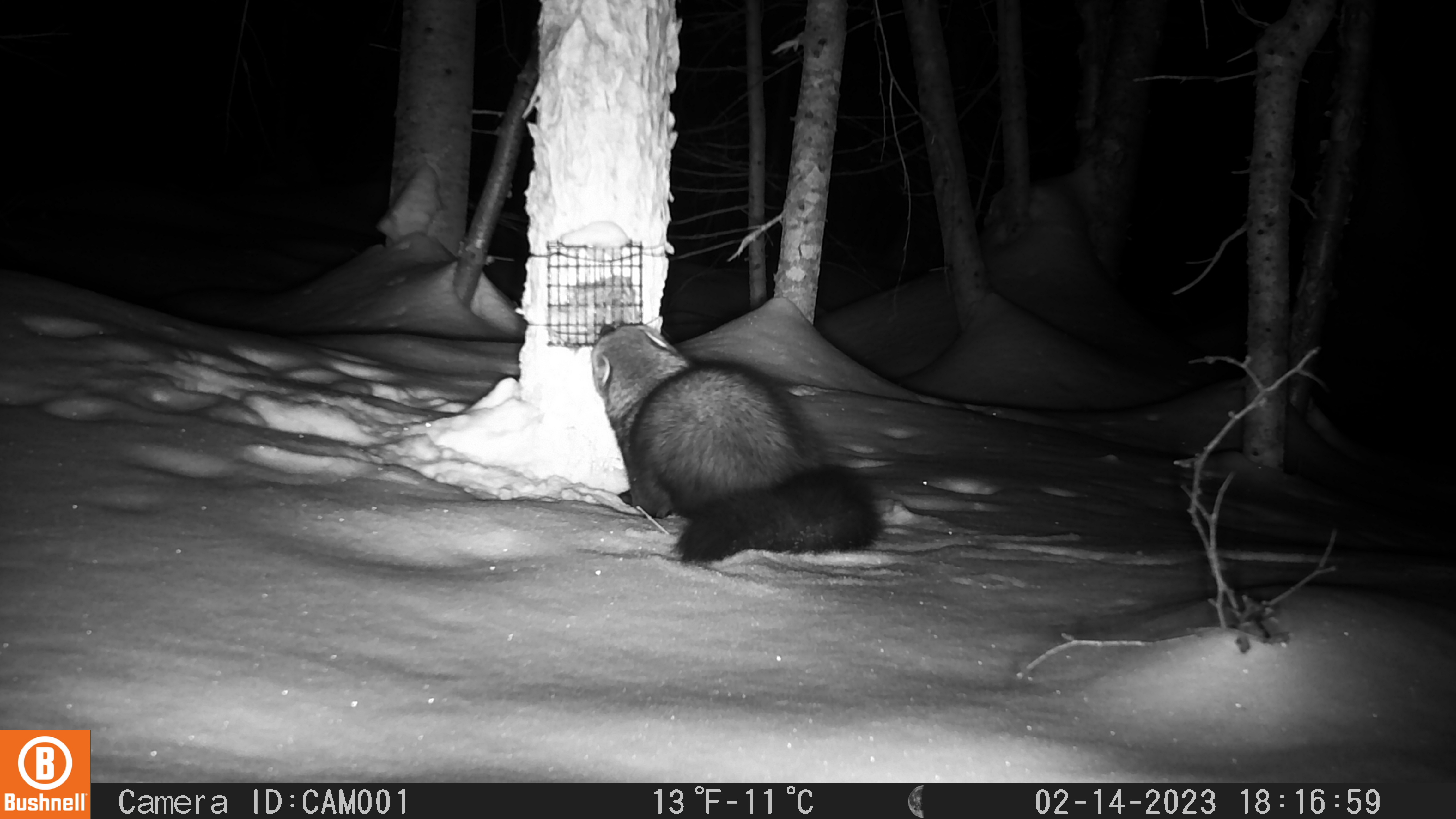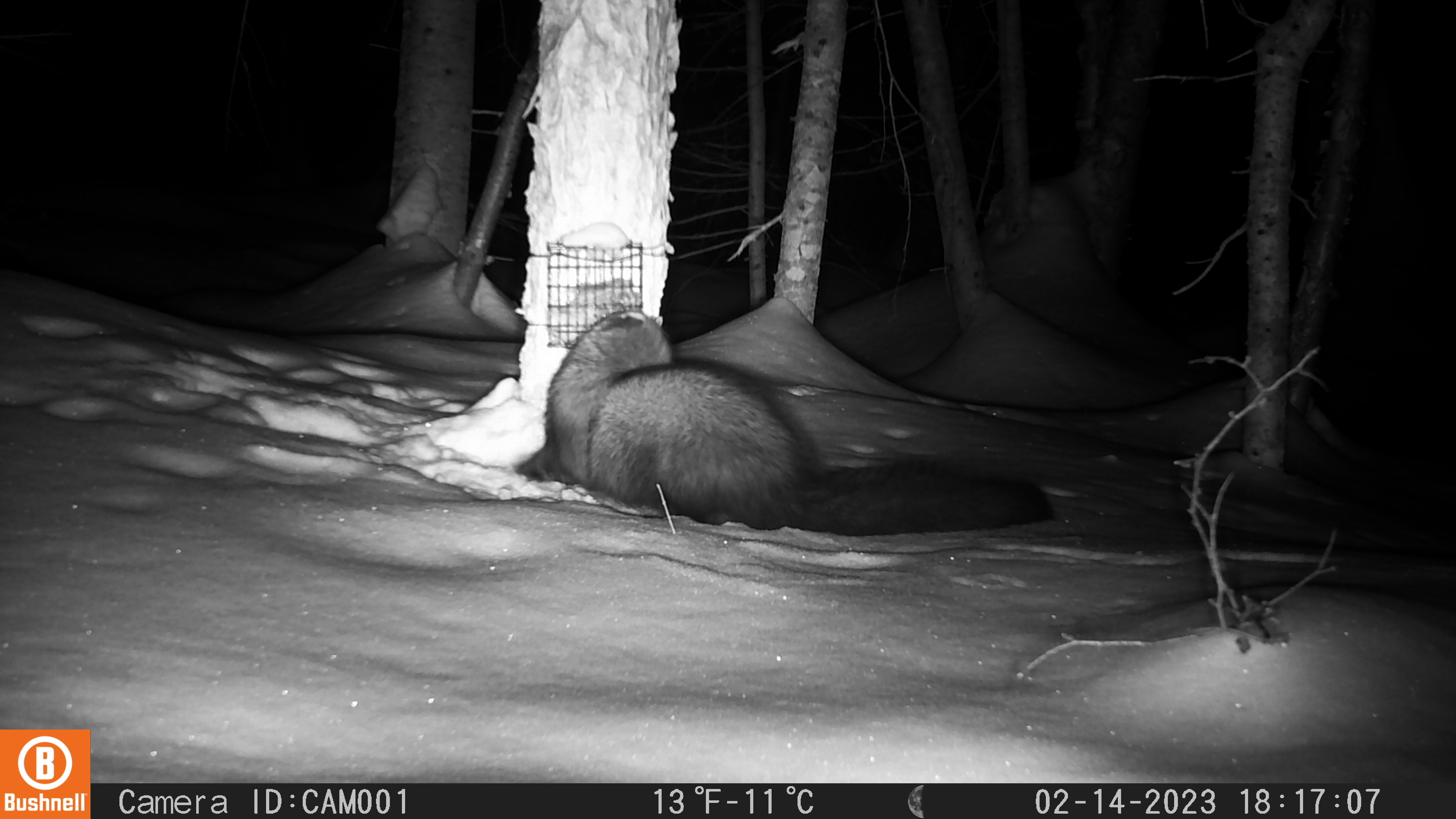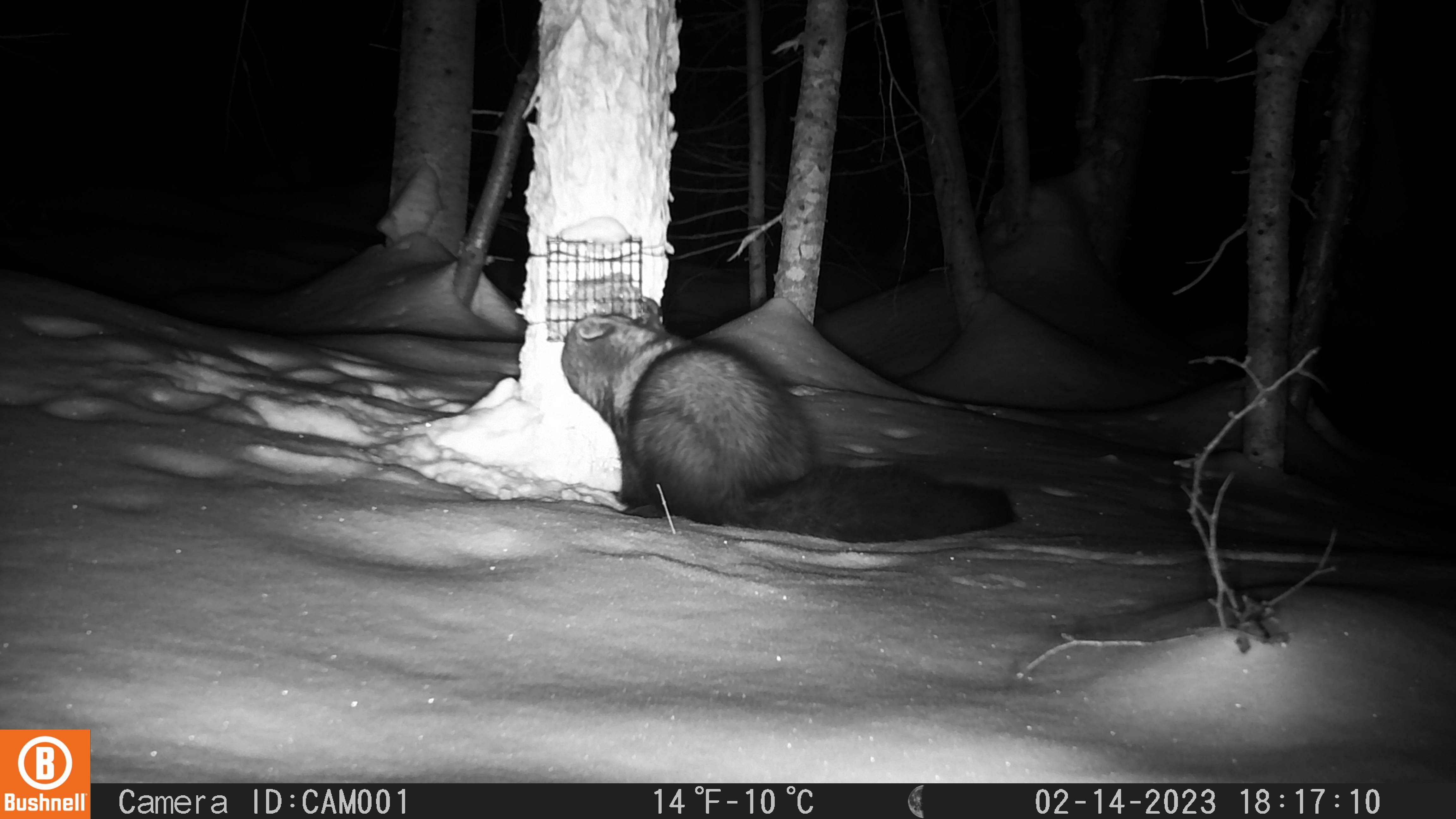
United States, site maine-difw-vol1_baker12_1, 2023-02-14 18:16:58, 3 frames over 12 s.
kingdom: Animalia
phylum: Chordata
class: Mammalia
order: Carnivora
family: Mustelidae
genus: Pekania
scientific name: Pekania pennanti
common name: fisher